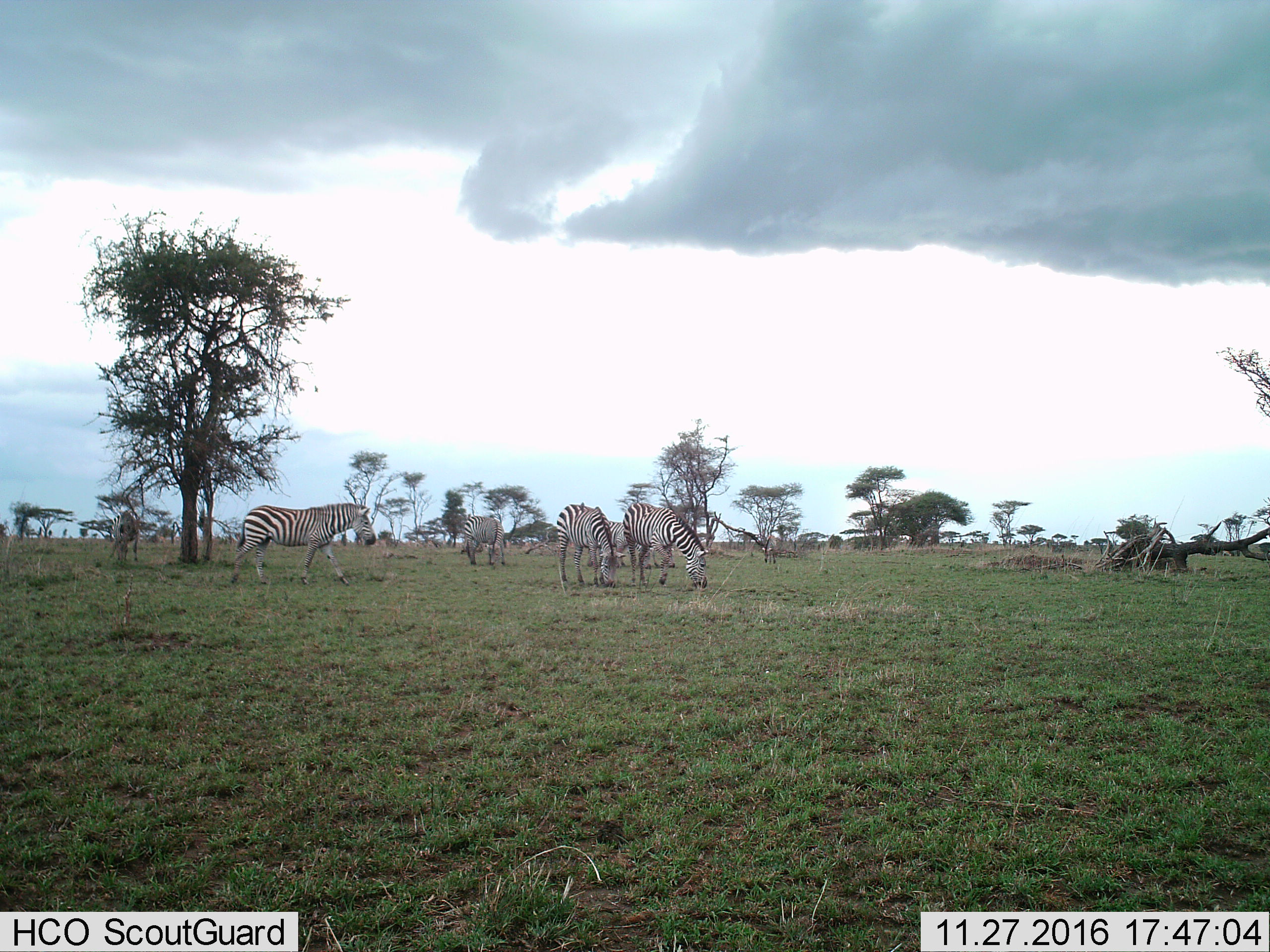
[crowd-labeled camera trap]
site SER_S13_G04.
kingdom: Animalia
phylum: Chordata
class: Mammalia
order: Perissodactyla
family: Equidae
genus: Equus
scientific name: Equus quagga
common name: plains zebra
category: zebraplains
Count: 6.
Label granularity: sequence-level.